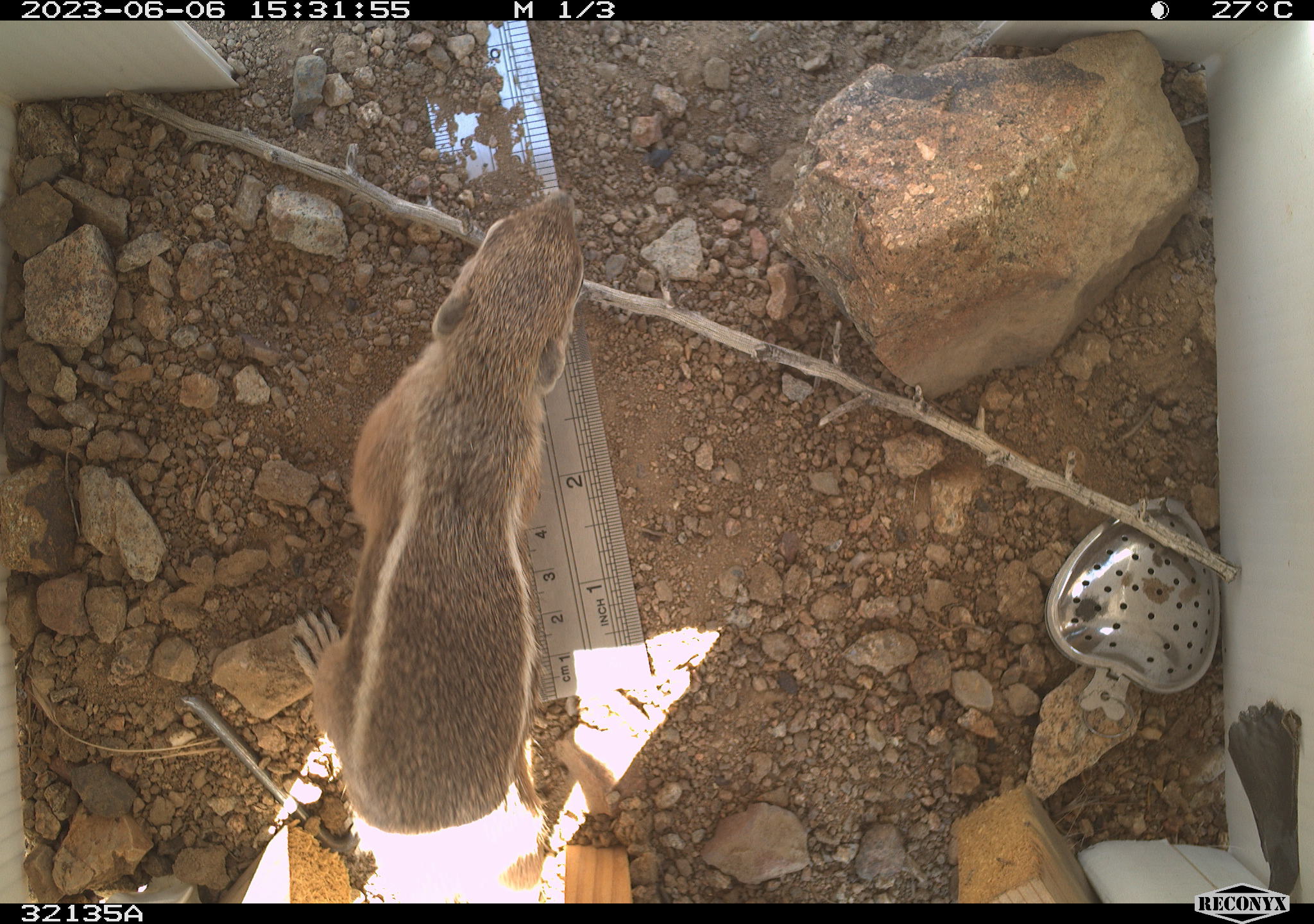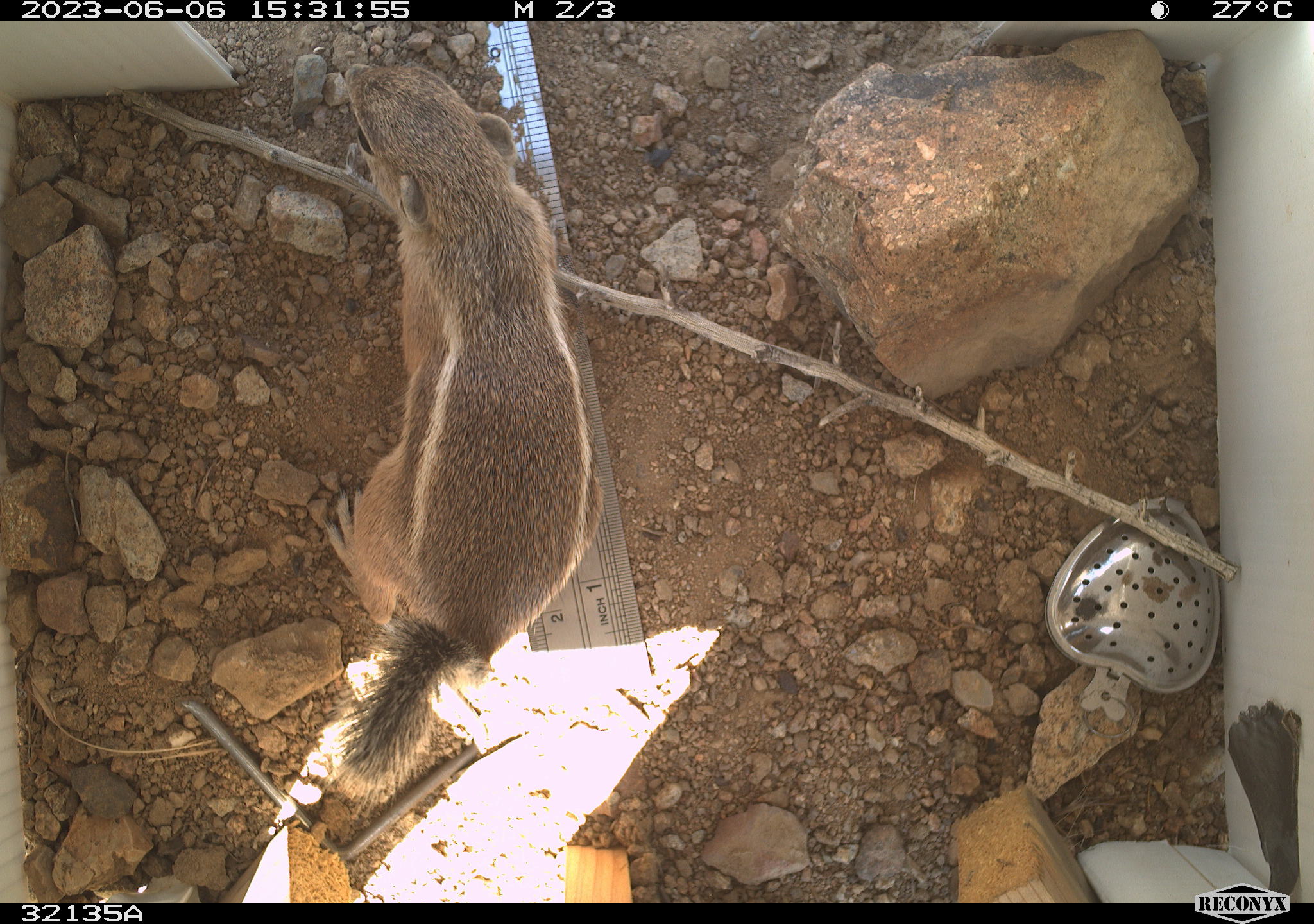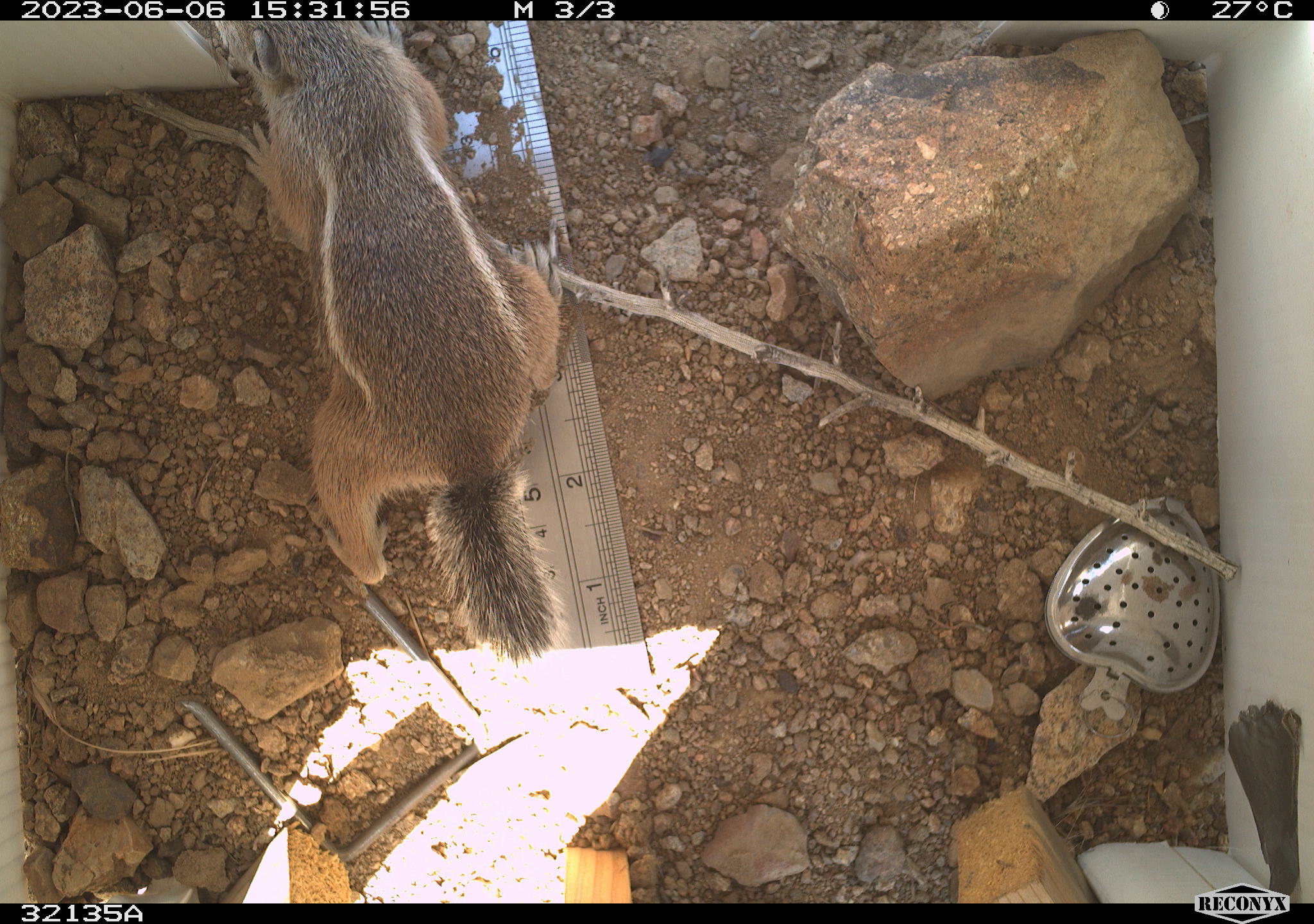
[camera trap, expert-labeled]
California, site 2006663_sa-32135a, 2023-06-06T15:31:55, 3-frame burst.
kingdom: Animalia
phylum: Chordata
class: Mammalia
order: Rodentia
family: Sciuridae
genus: Ammospermophilus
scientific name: Ammospermophilus leucurus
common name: white-tailed antelope squirrel